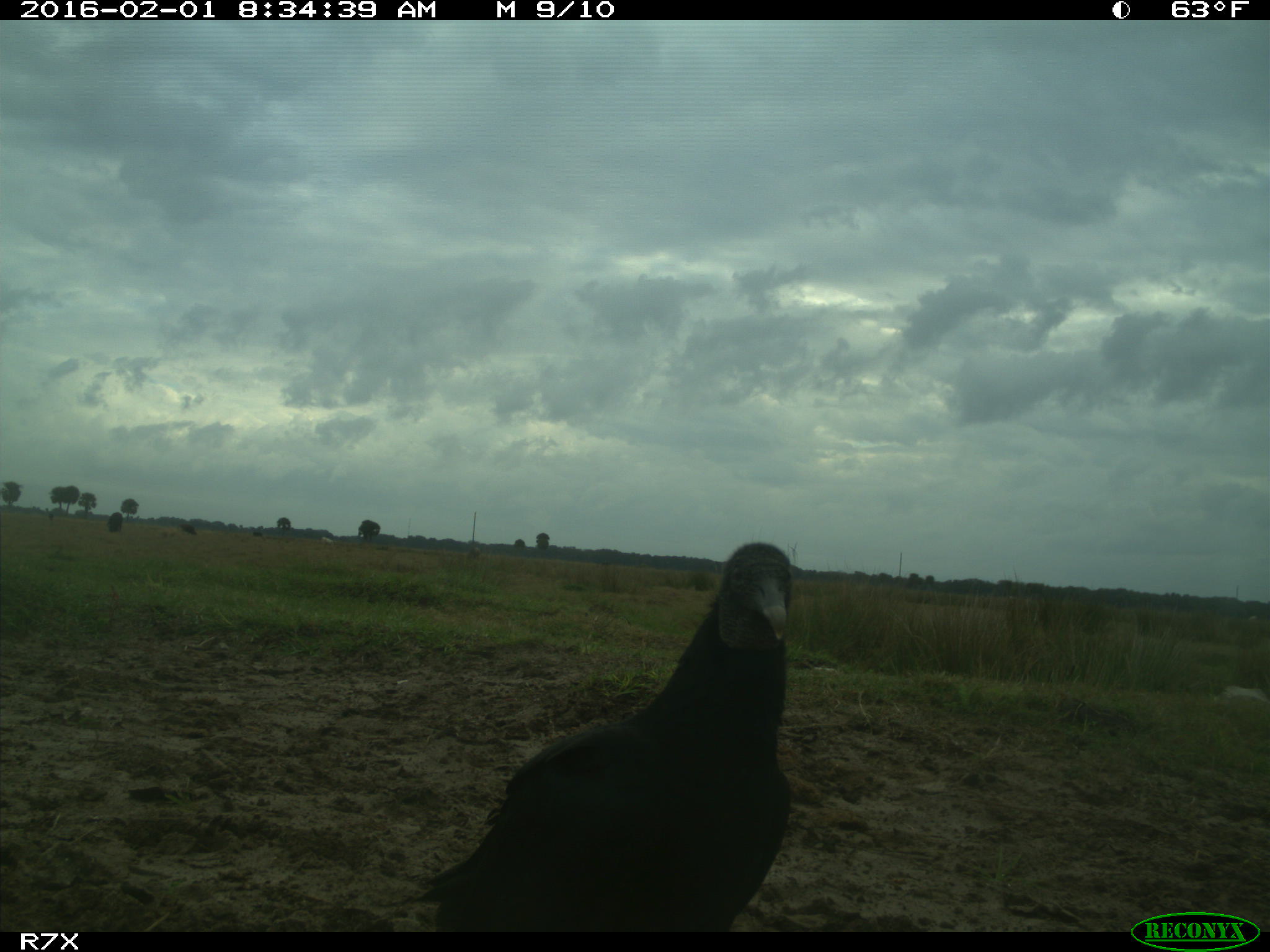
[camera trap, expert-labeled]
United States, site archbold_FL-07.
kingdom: Animalia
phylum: Chordata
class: Aves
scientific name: Aves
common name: birds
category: unidentified bird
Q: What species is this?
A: Unidentified bird (birds) (Aves).